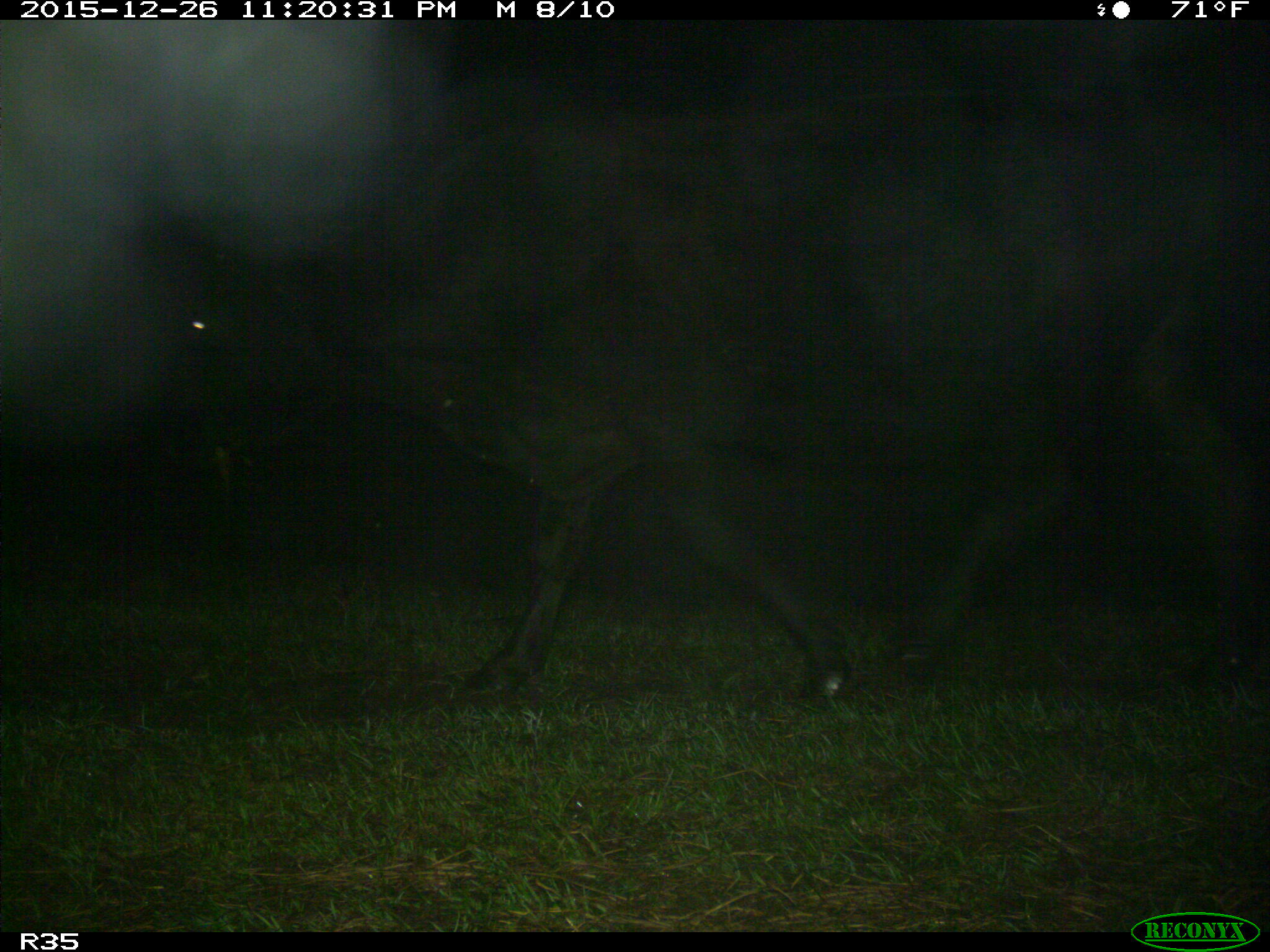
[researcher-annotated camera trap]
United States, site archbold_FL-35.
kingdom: Animalia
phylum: Chordata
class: Mammalia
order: Artiodactyla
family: Bovidae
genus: Bos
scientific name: Bos taurus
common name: domestic cow